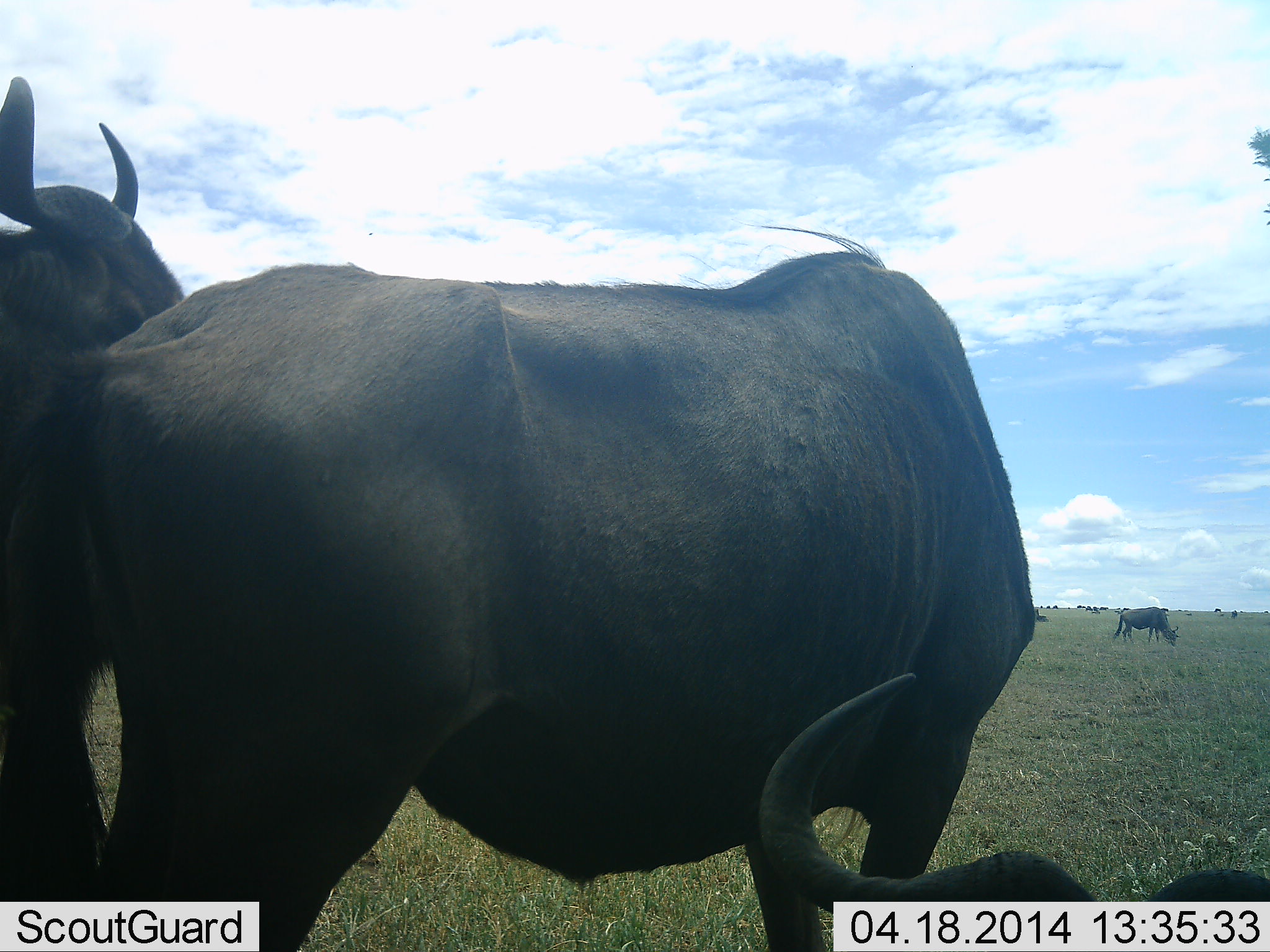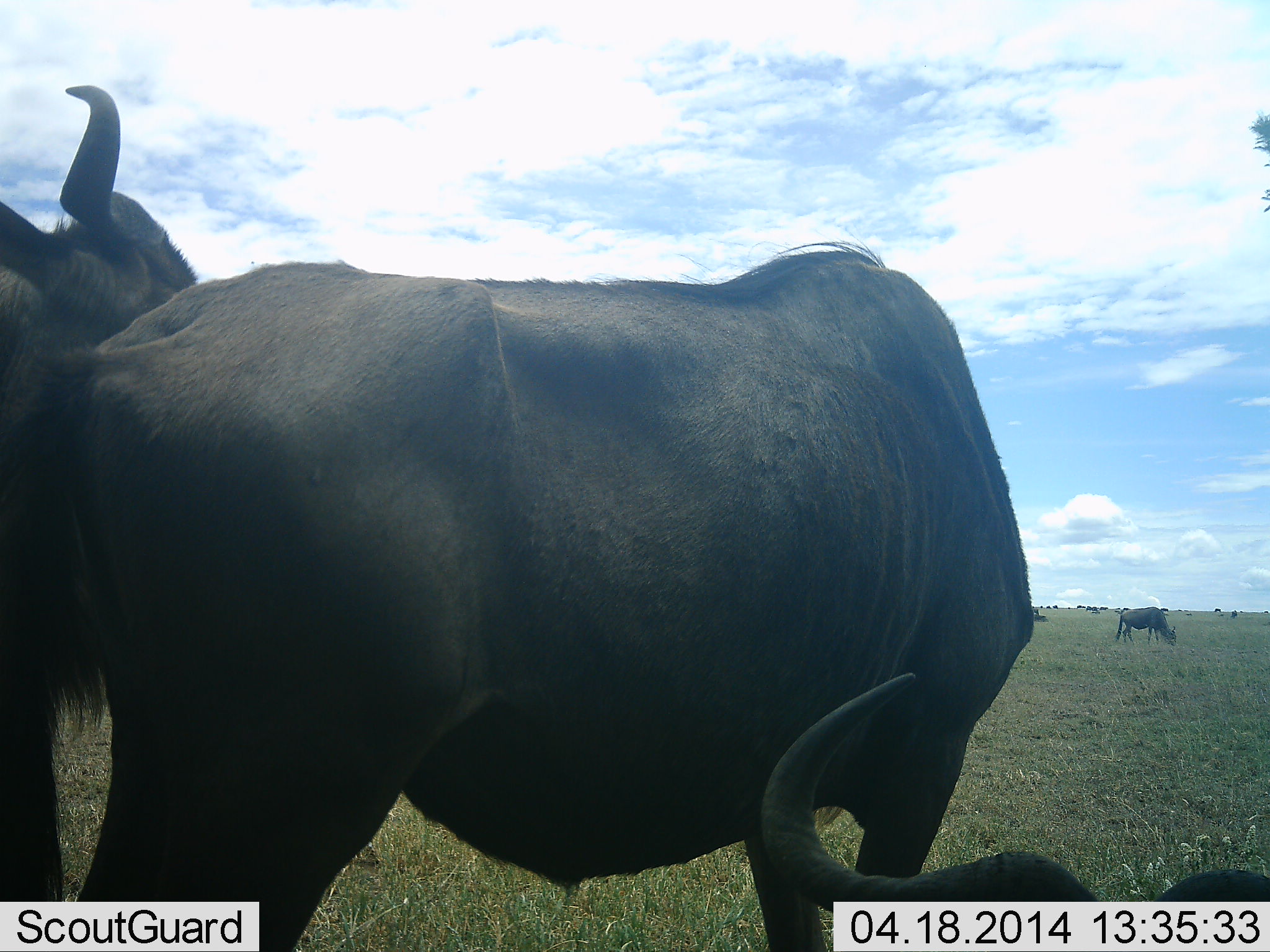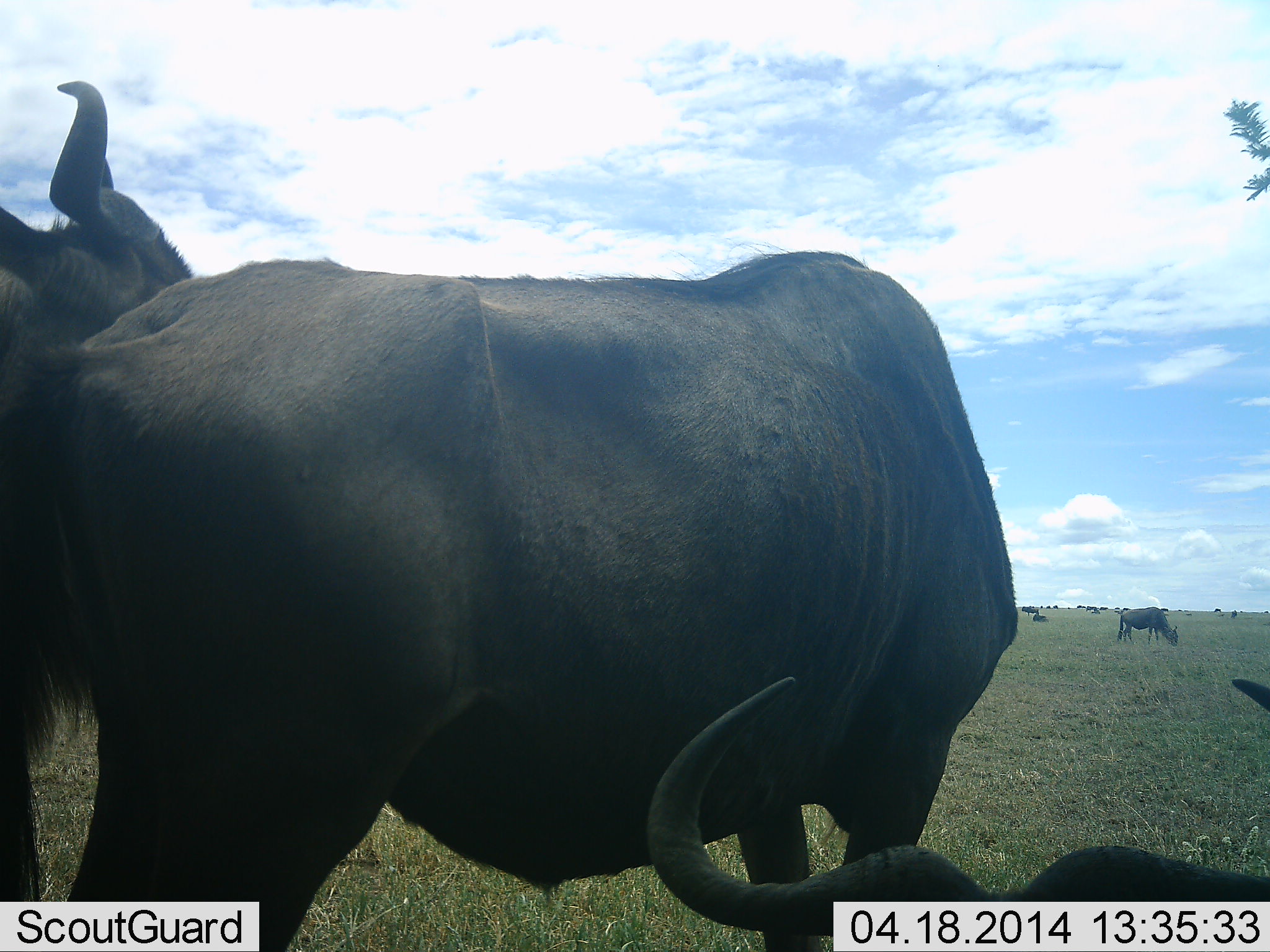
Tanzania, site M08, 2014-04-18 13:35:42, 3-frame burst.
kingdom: Animalia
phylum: Chordata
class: Mammalia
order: Artiodactyla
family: Bovidae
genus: Connochaetes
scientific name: Connochaetes taurinus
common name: blue wildebeest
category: wildebeest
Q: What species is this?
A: Wildebeest (blue wildebeest) (Connochaetes taurinus).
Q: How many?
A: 11-50.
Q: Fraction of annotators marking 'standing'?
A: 80%.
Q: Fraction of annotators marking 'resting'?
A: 60%.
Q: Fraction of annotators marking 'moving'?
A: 30%.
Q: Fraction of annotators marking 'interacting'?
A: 30%.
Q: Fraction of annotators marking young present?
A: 10%.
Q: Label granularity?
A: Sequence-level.